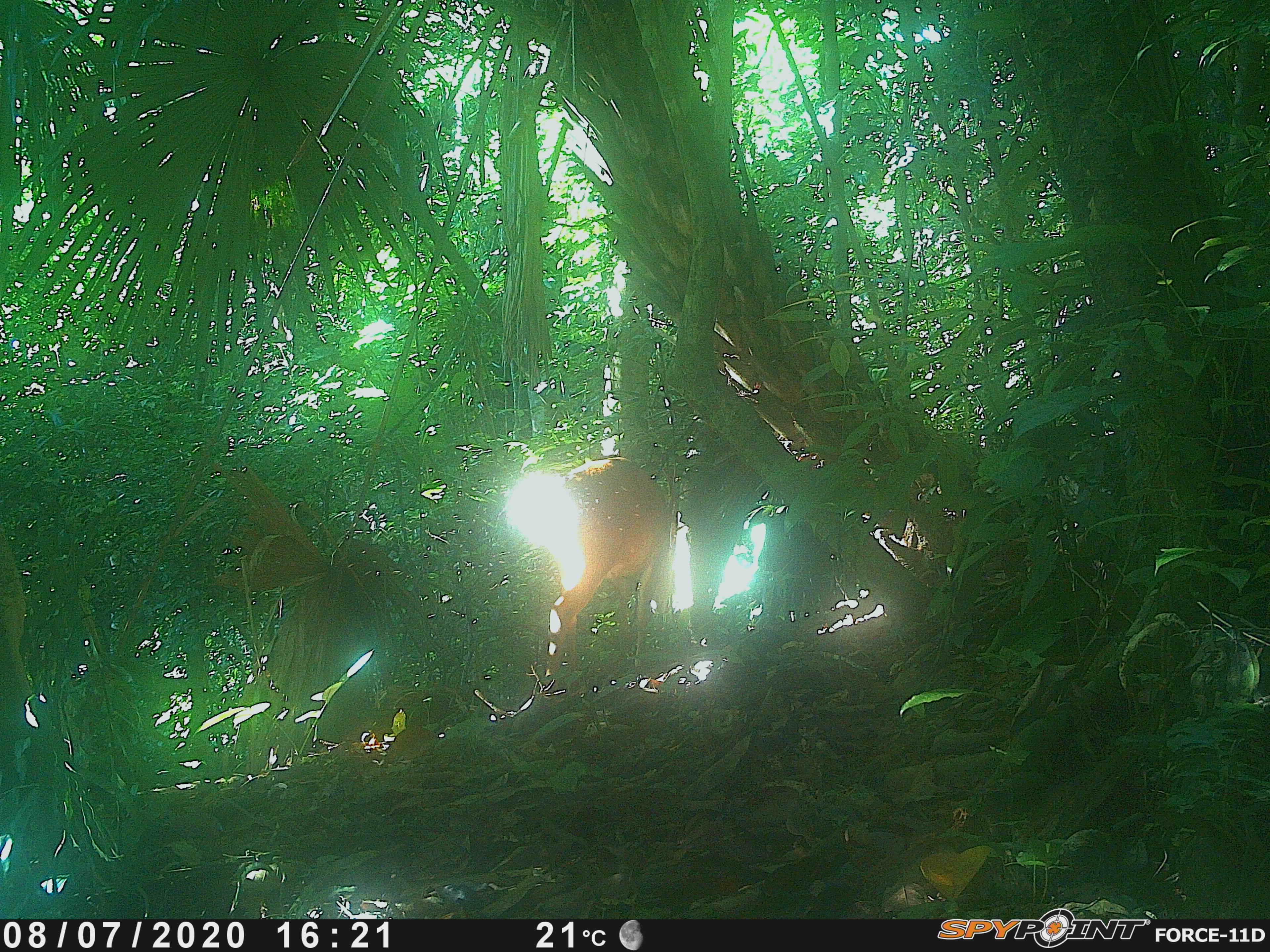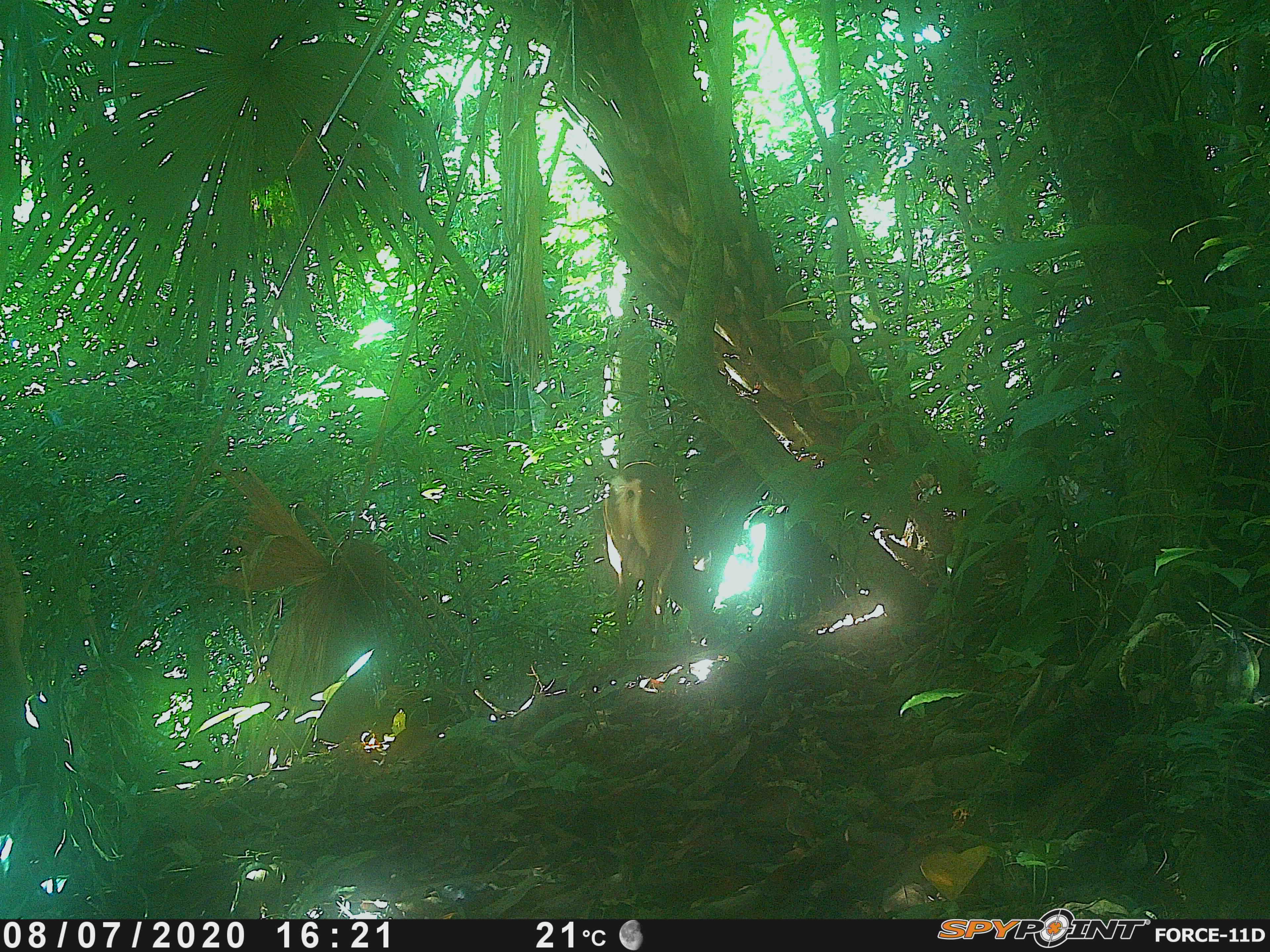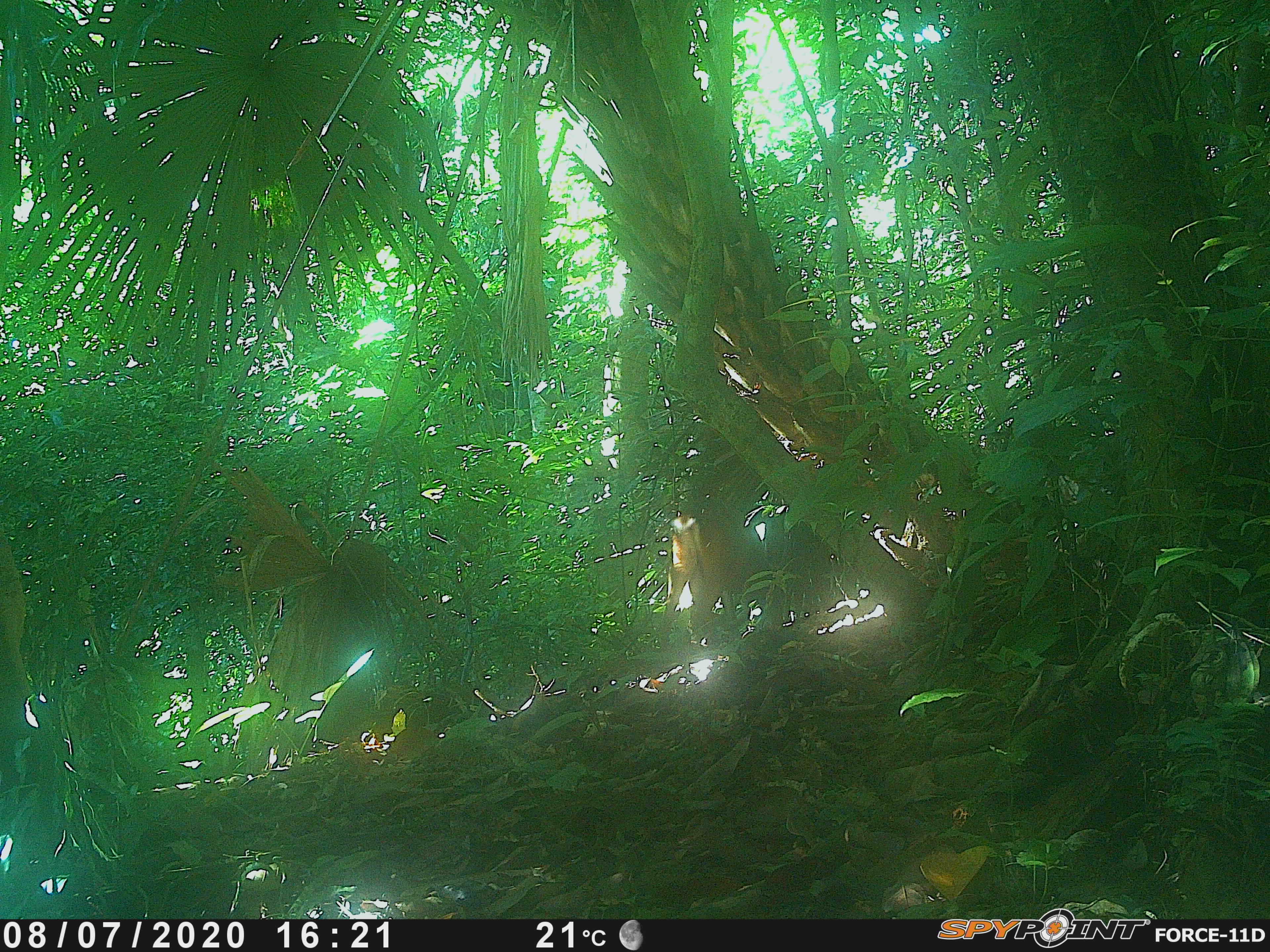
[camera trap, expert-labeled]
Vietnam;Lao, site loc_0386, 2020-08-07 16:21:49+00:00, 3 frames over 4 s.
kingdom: Animalia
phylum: Chordata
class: Mammalia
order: Artiodactyla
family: Cervidae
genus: Muntiacus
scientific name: Muntiacus vuquangensis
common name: large-antlered muntjac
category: large antlered muntjac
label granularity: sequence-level